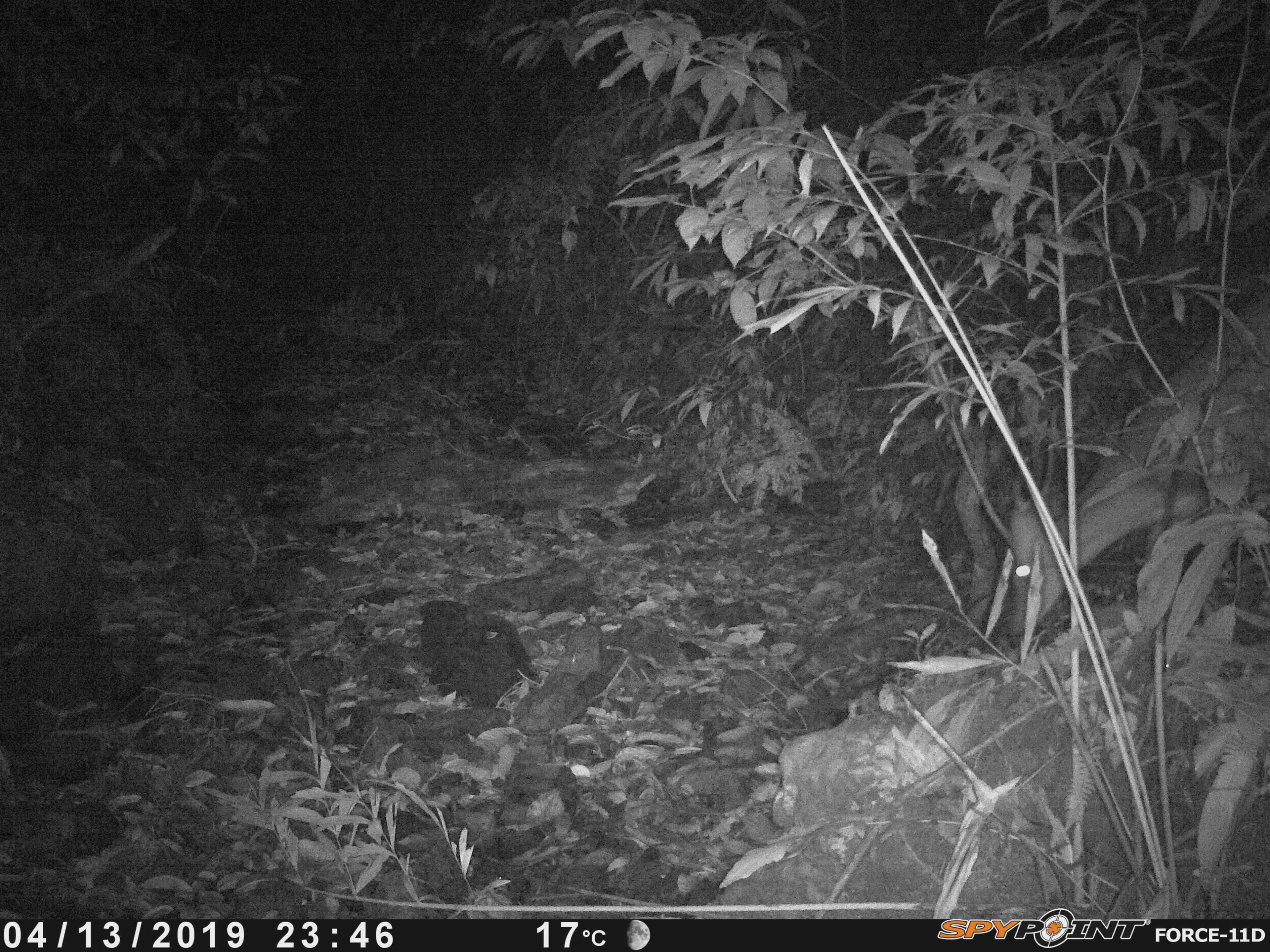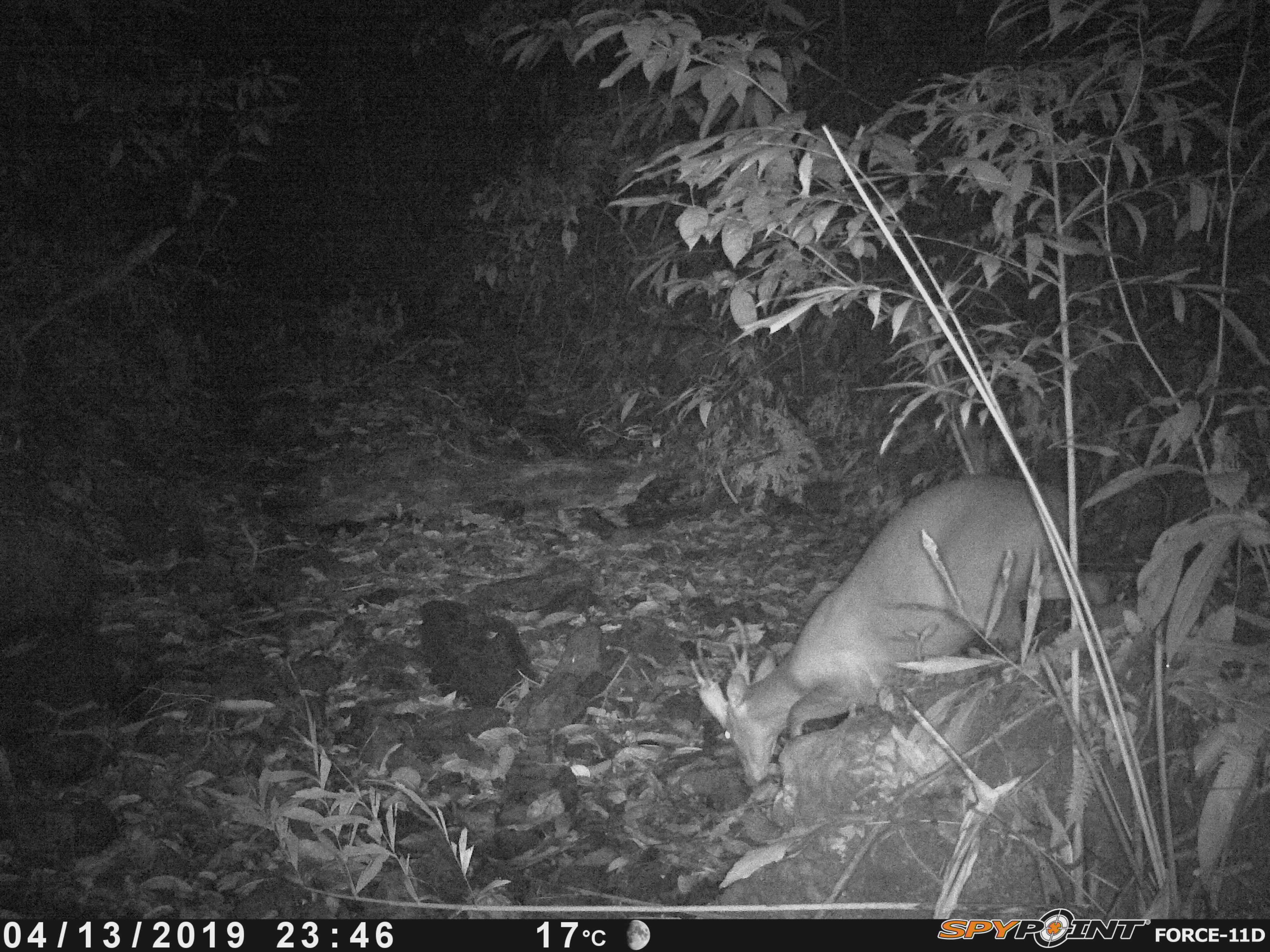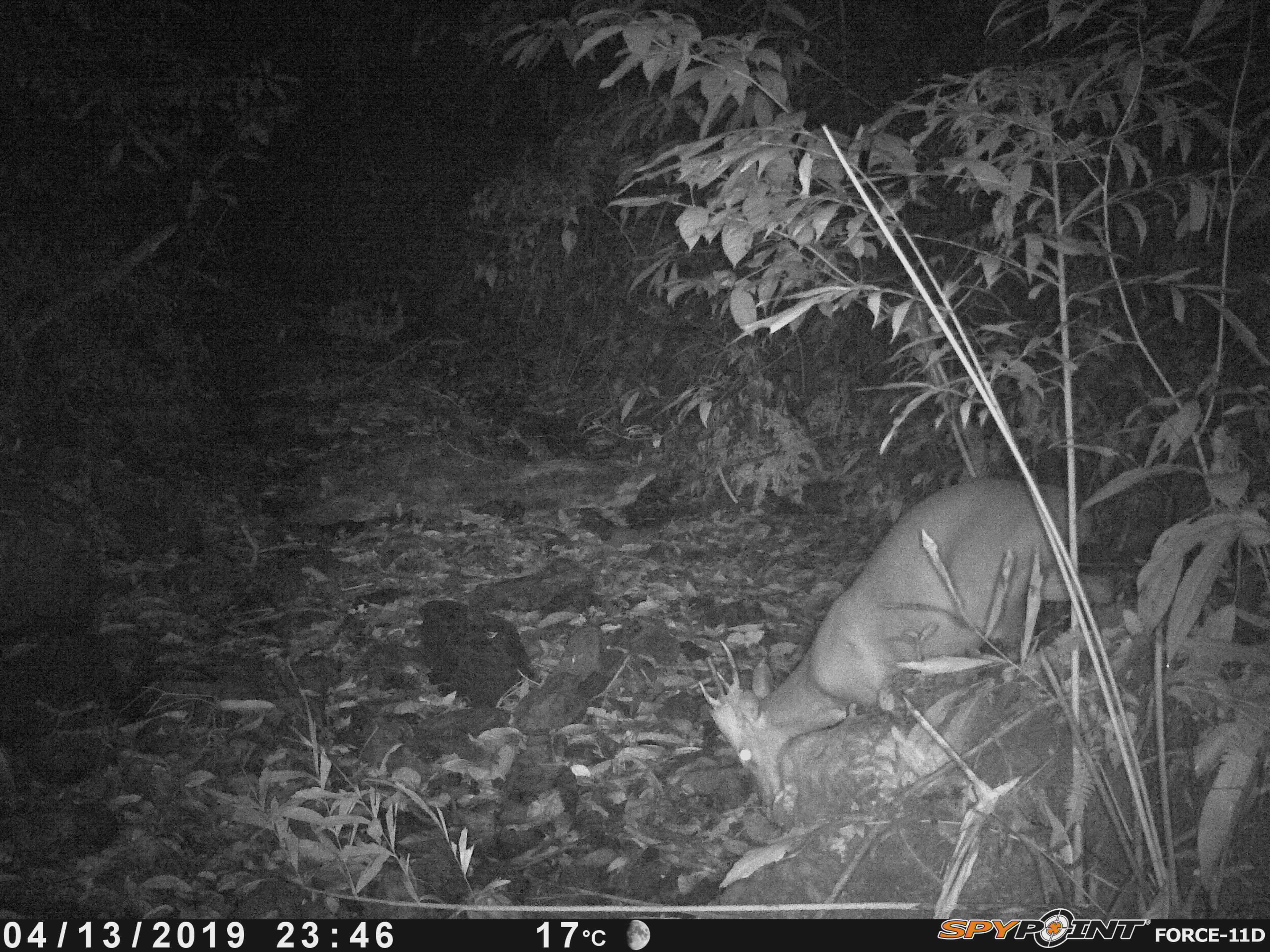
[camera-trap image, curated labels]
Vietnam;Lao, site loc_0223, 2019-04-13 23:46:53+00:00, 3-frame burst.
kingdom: Animalia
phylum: Chordata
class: Mammalia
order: Artiodactyla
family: Cervidae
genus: Muntiacus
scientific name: Muntiacus vuquangensis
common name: large-antlered muntjac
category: large antlered muntjac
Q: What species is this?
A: Large antlered muntjac (large-antlered muntjac) (Muntiacus vuquangensis).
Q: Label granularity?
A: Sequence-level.